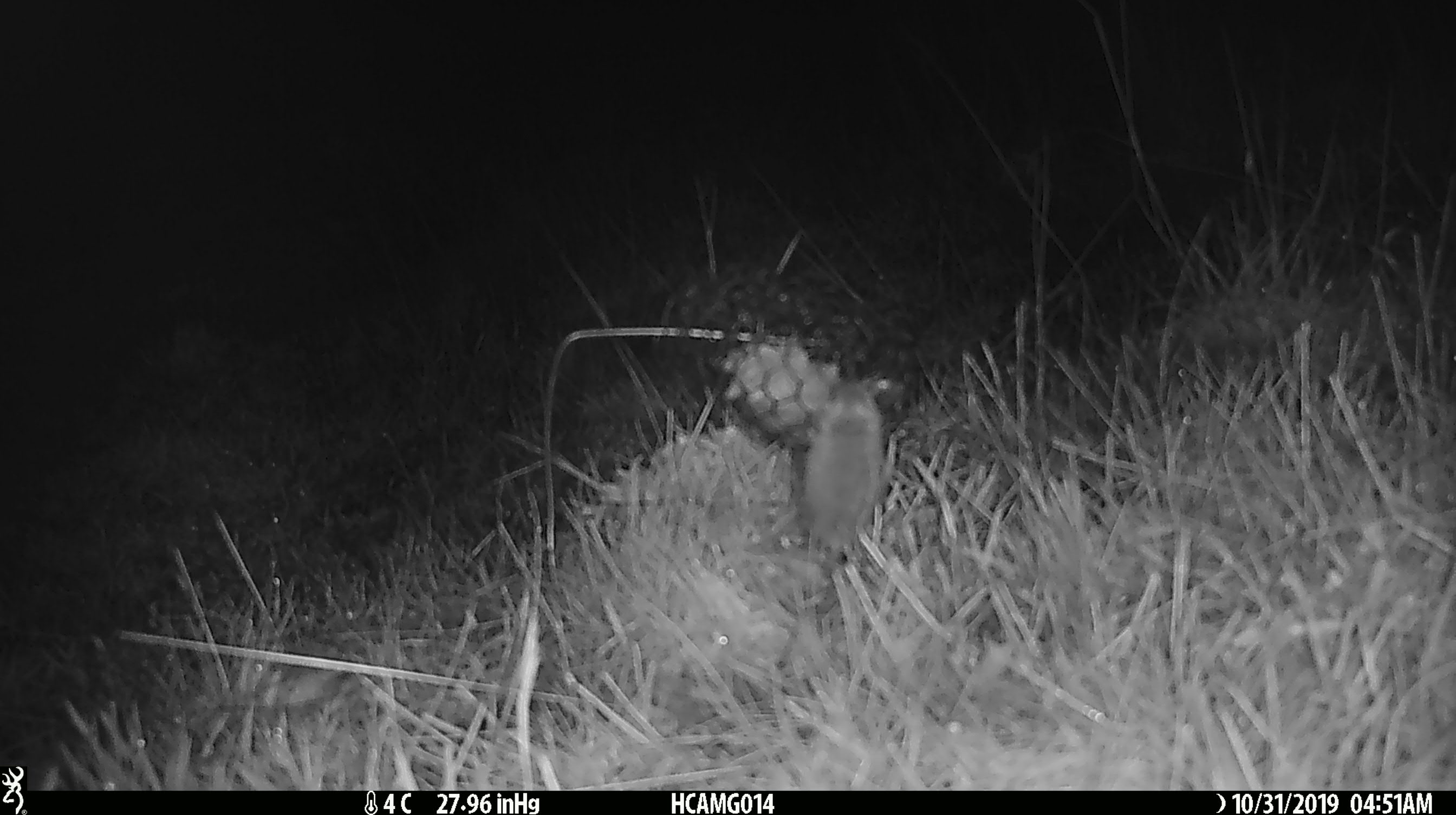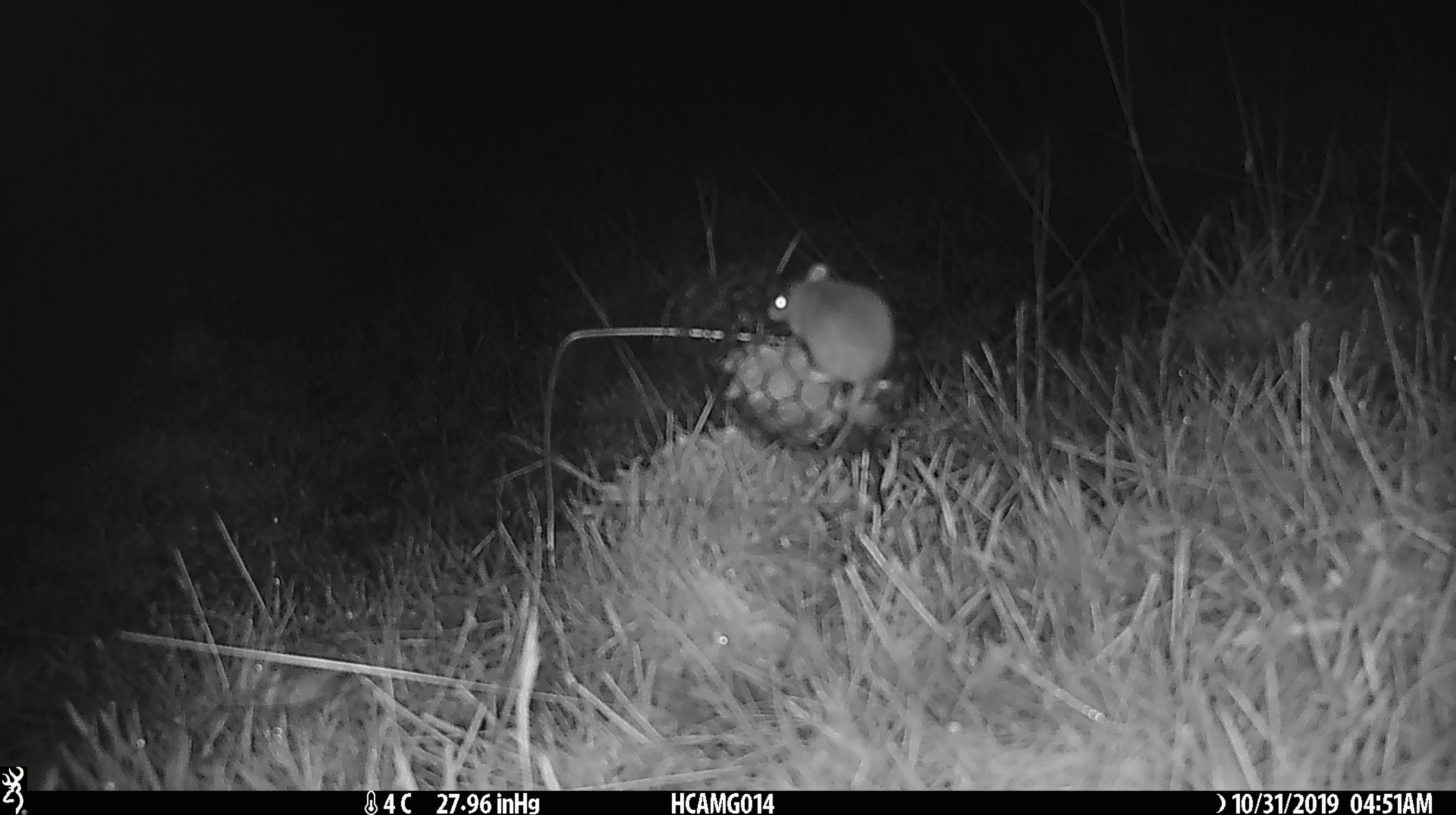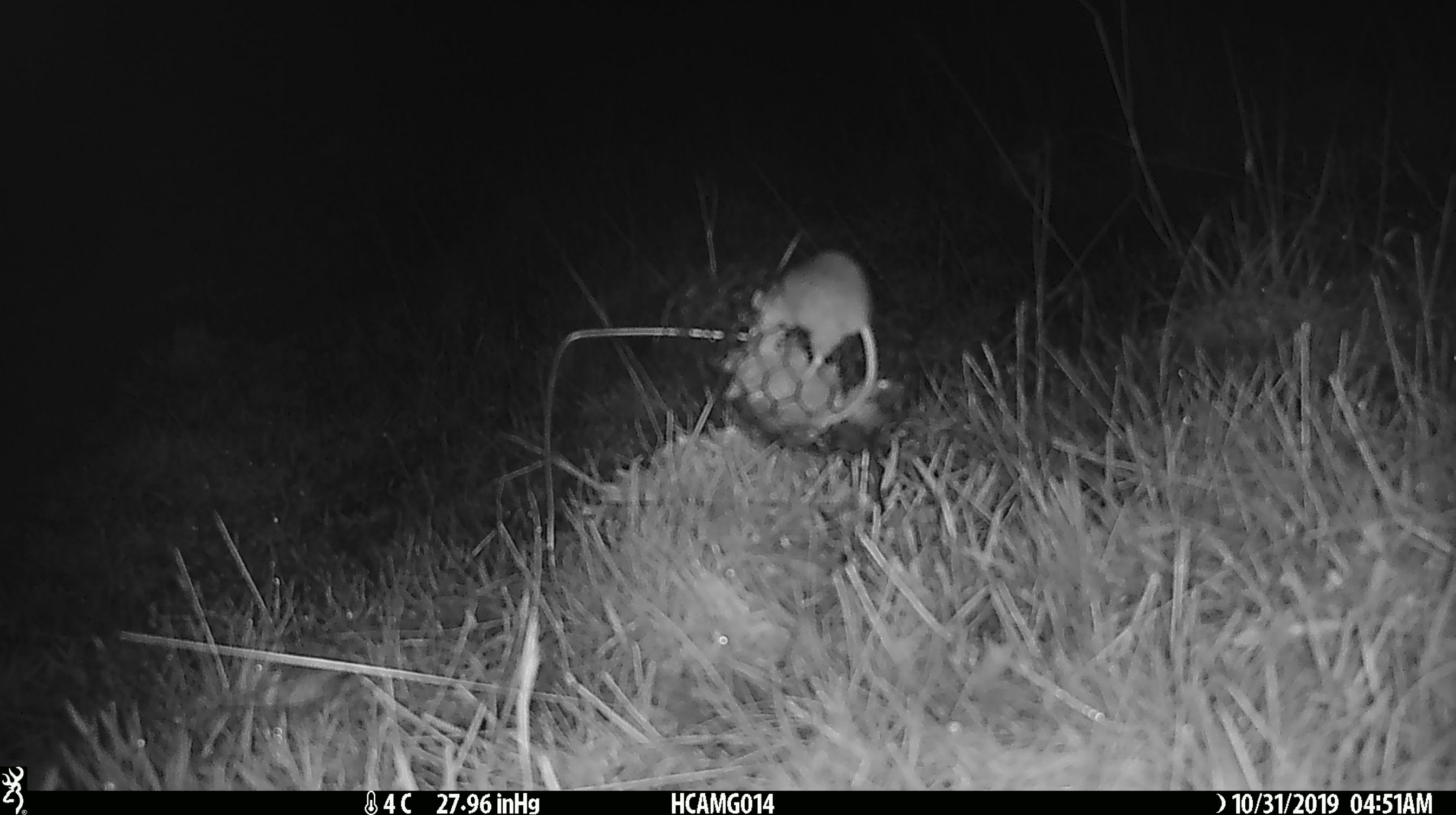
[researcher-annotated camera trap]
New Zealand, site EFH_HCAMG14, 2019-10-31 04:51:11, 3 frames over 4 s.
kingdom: Animalia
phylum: Chordata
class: Mammalia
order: Rodentia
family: Muridae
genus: Mus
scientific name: Mus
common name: mouse